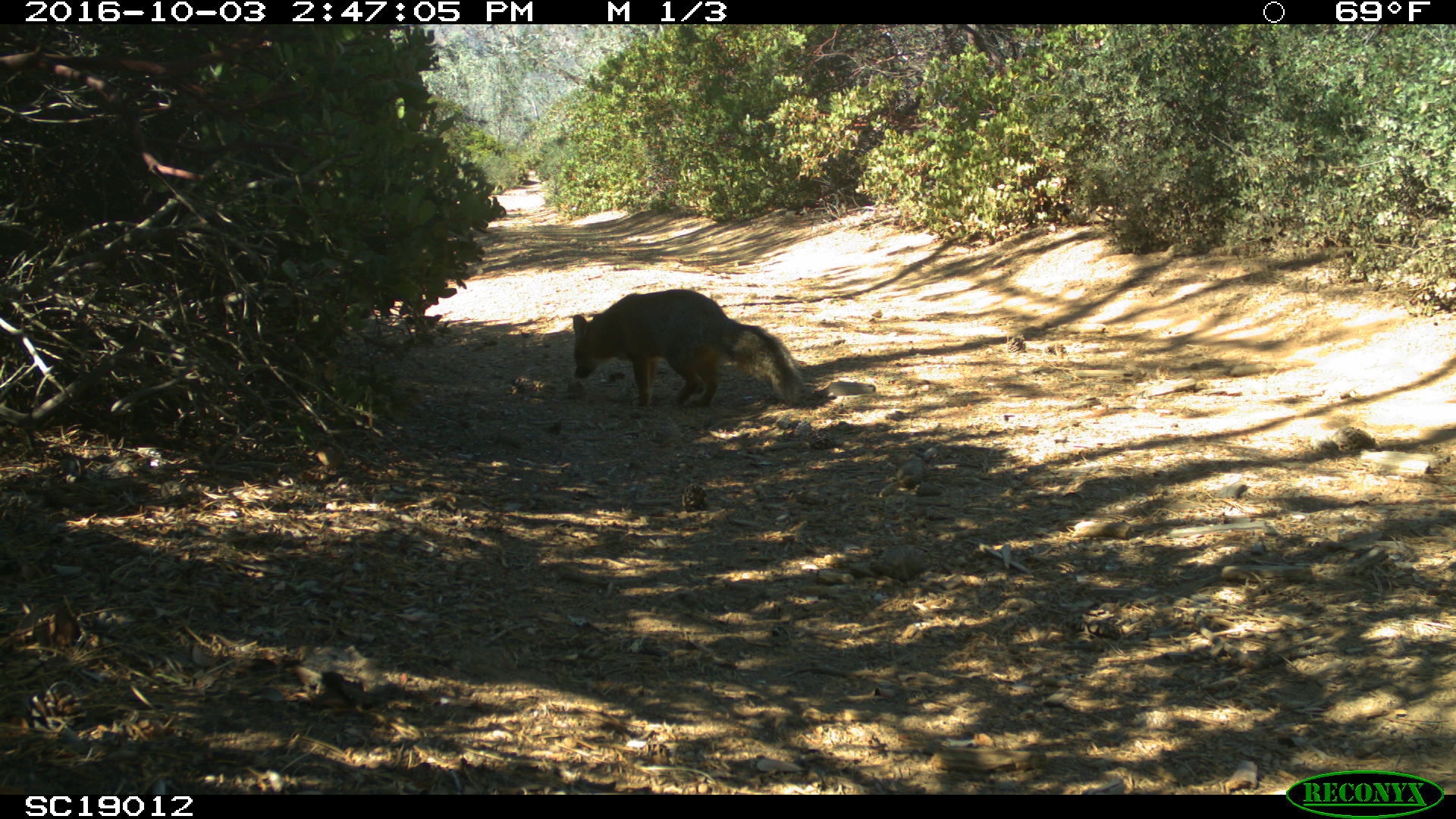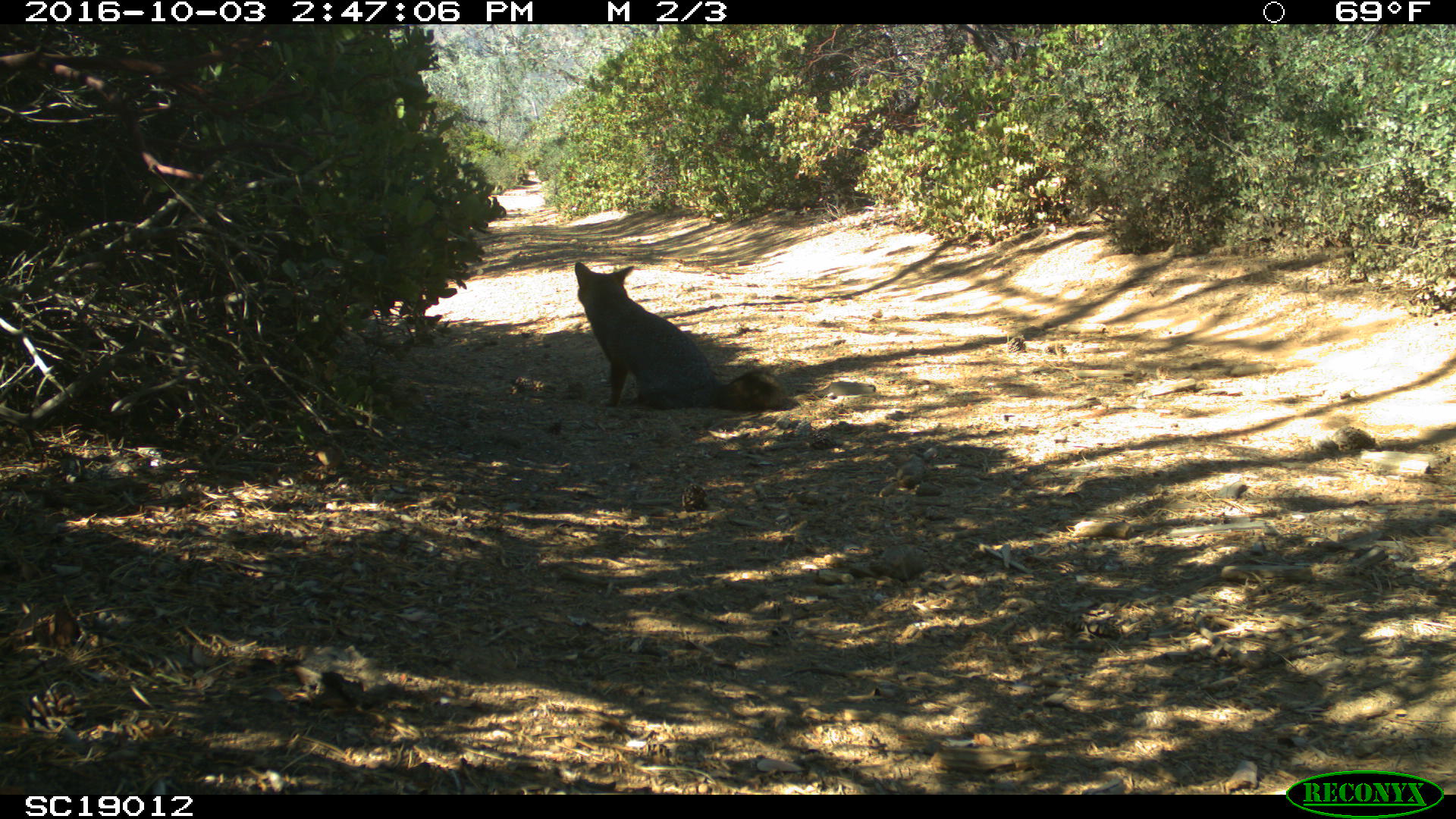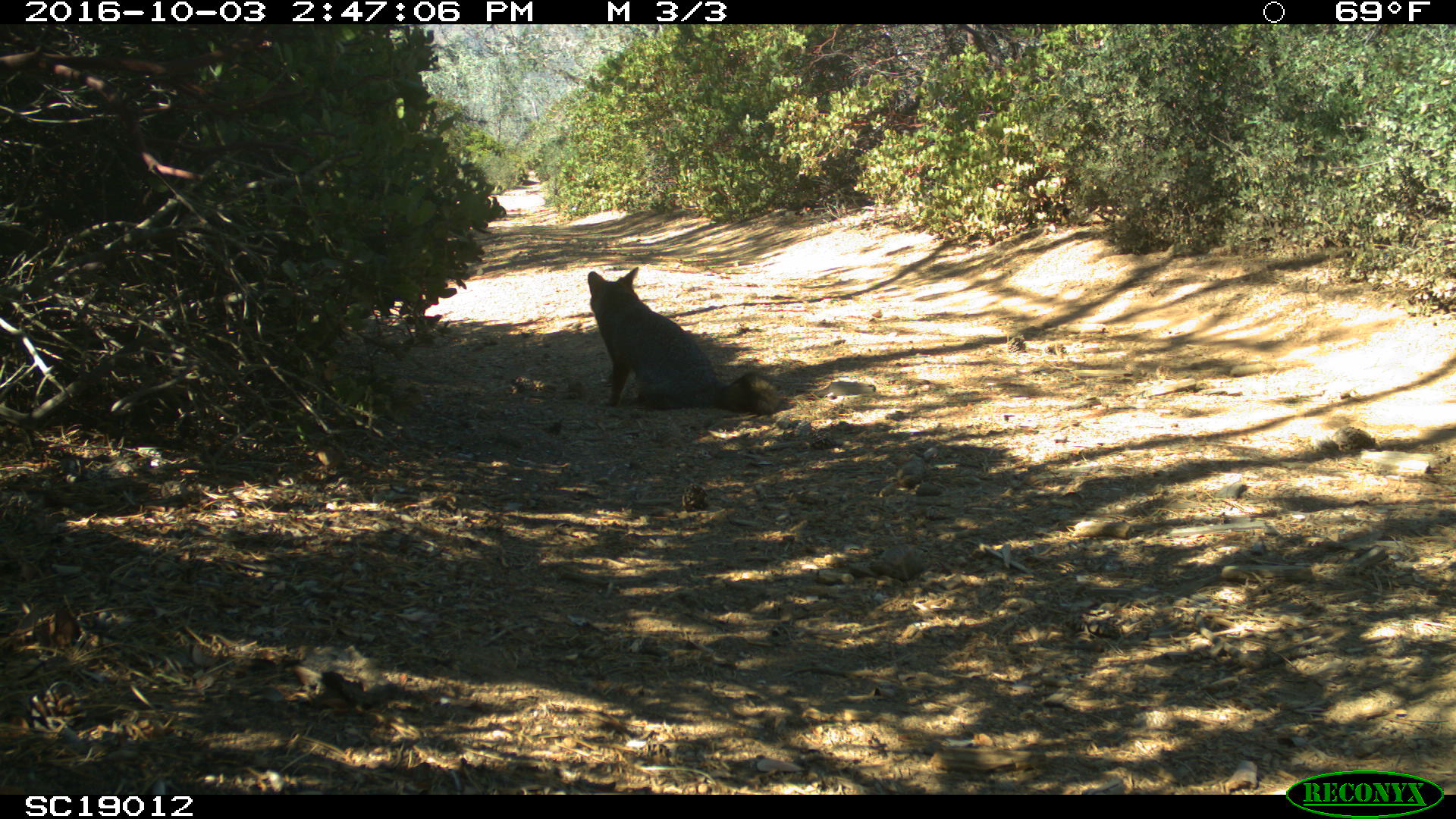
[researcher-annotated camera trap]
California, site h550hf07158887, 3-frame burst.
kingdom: Animalia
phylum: Chordata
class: Mammalia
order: Carnivora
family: Canidae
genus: Urocyon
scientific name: Urocyon littoralis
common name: island fox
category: fox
Fox (island fox) (Urocyon littoralis).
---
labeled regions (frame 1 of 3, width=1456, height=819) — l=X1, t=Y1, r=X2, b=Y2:
fox: l=573, t=288, r=803, b=407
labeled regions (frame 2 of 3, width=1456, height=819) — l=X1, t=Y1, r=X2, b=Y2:
fox: l=574, t=259, r=796, b=411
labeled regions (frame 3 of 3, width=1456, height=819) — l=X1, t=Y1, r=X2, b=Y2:
fox: l=587, t=266, r=783, b=415